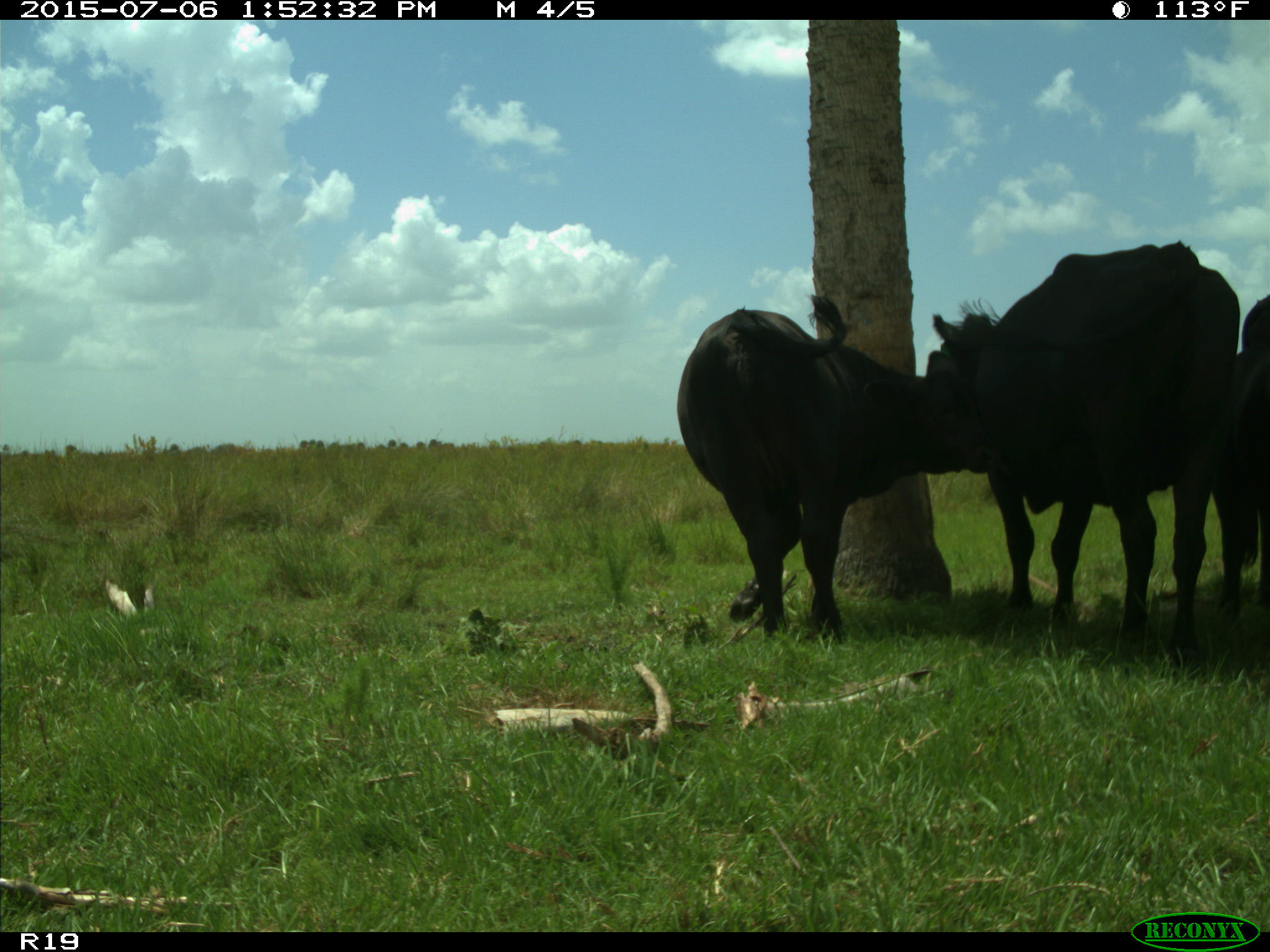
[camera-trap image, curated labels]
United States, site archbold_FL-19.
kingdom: Animalia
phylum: Chordata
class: Mammalia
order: Artiodactyla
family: Bovidae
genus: Bos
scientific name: Bos taurus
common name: domestic cow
Bos taurus (domestic cow).